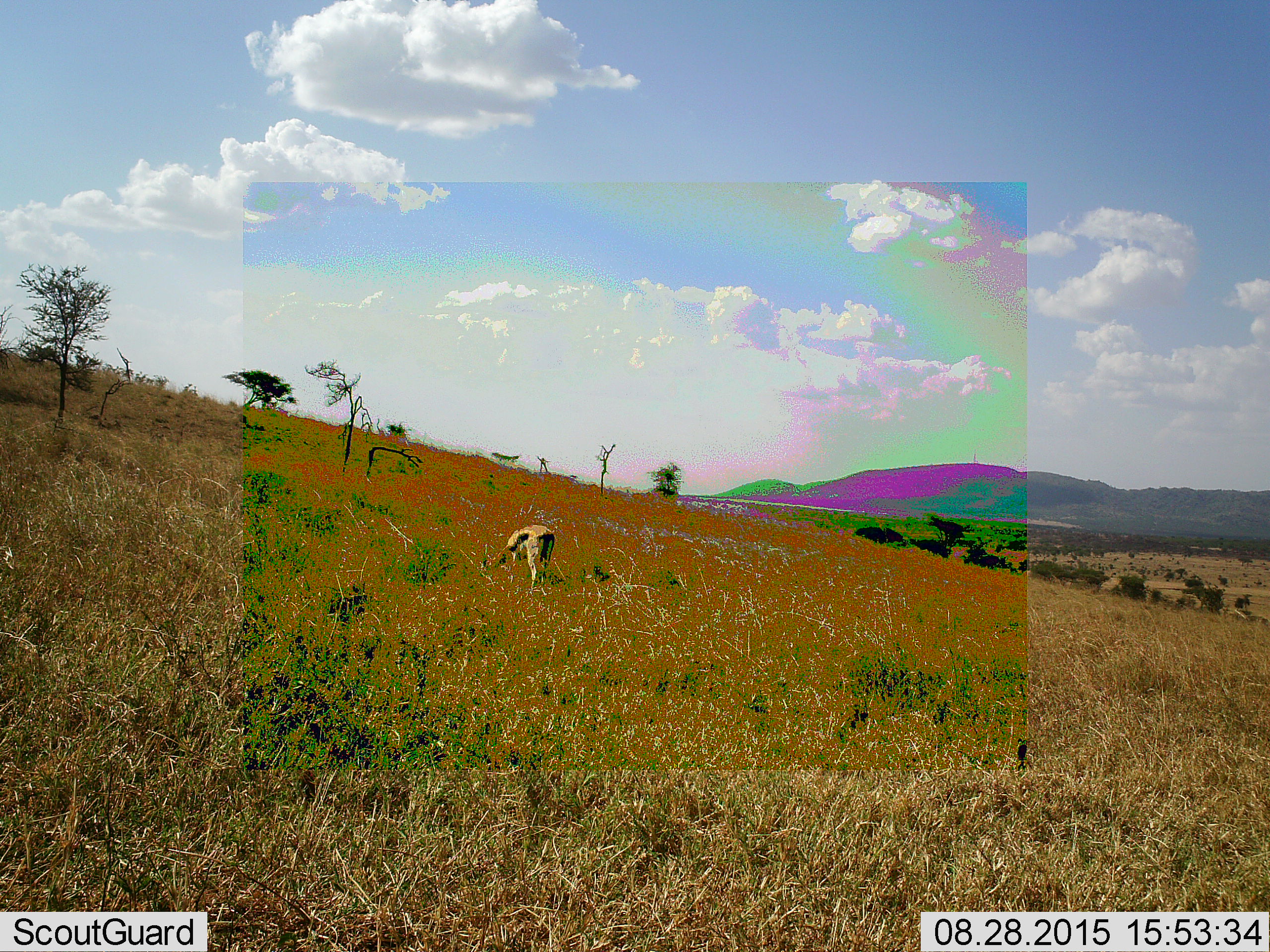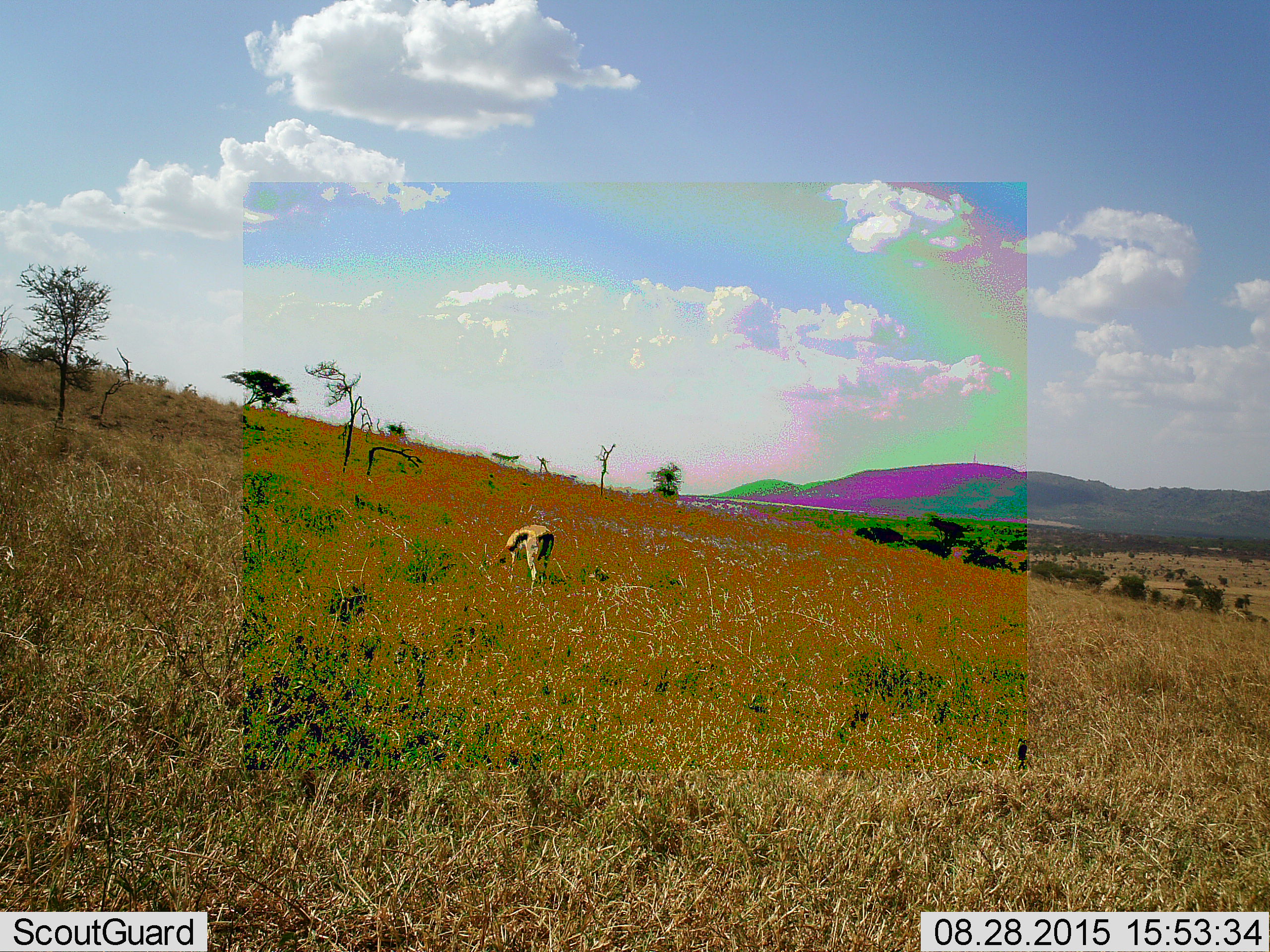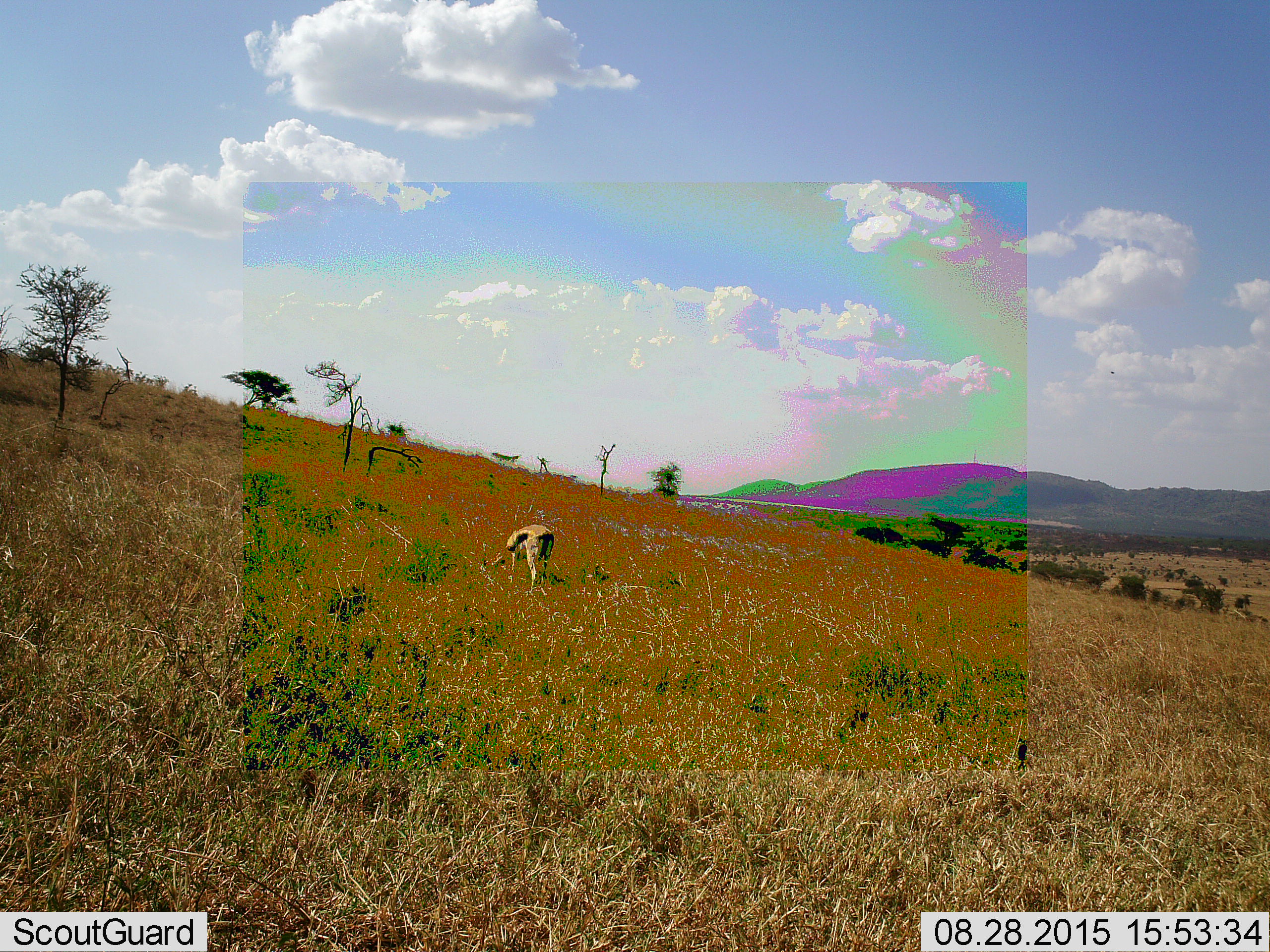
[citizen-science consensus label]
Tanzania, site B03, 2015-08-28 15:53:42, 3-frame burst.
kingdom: Animalia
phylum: Chordata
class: Mammalia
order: Artiodactyla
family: Bovidae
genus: Eudorcas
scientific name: Eudorcas thomsonii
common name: thomson's gazelle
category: gazellethomsons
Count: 1.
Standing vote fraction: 33%.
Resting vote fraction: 0%.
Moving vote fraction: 0%.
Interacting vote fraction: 0%.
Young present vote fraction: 0%.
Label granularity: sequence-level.